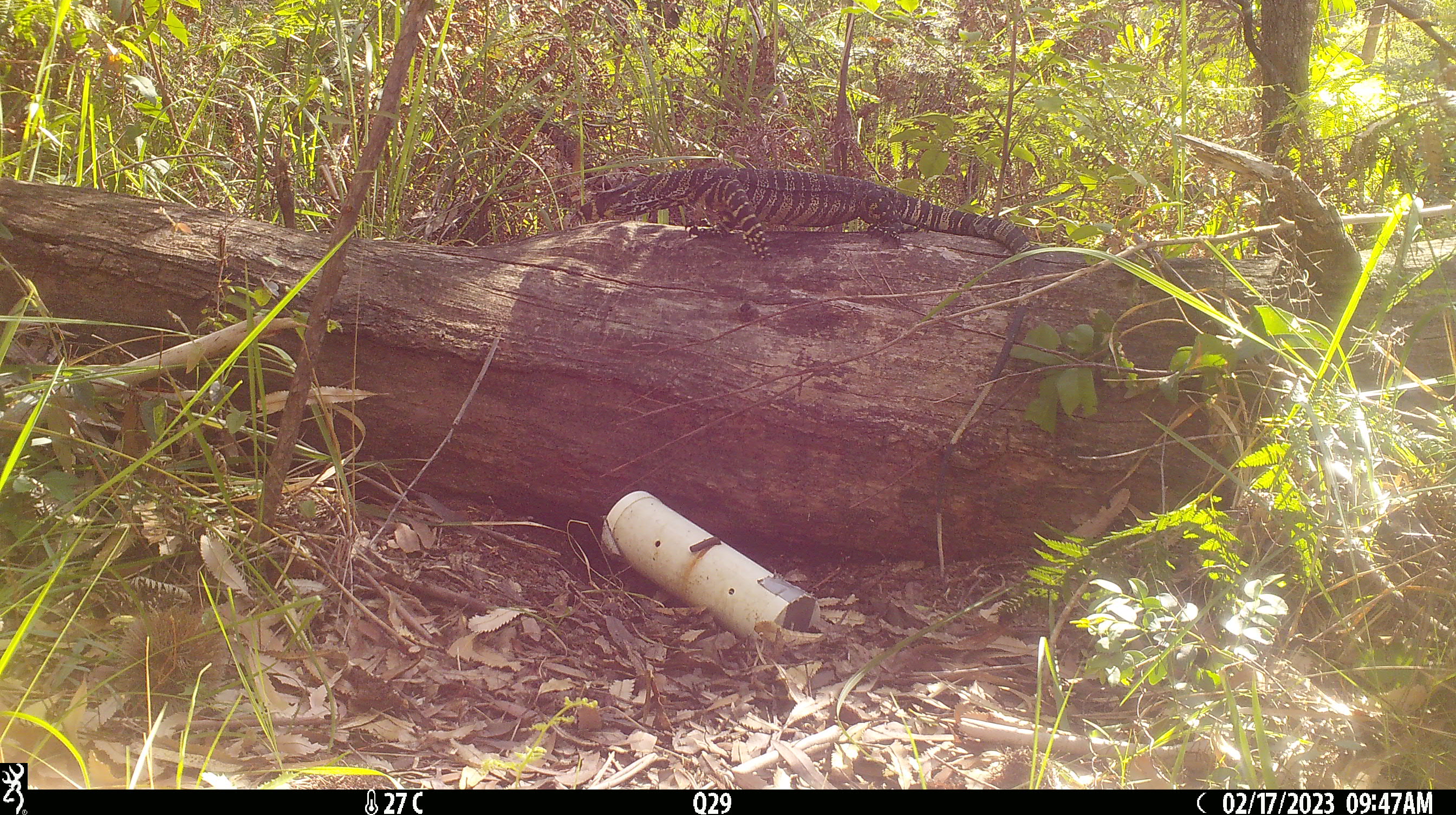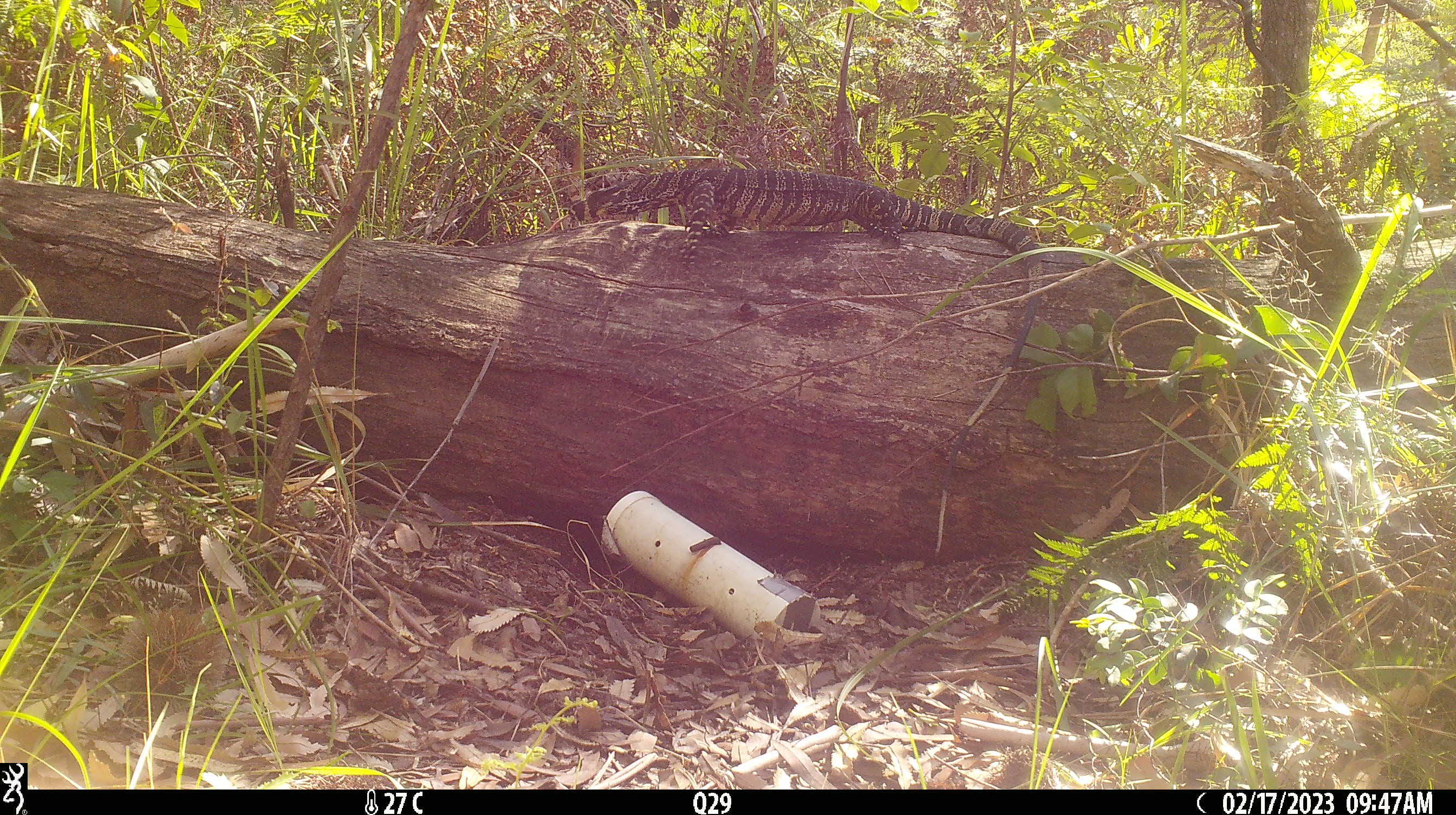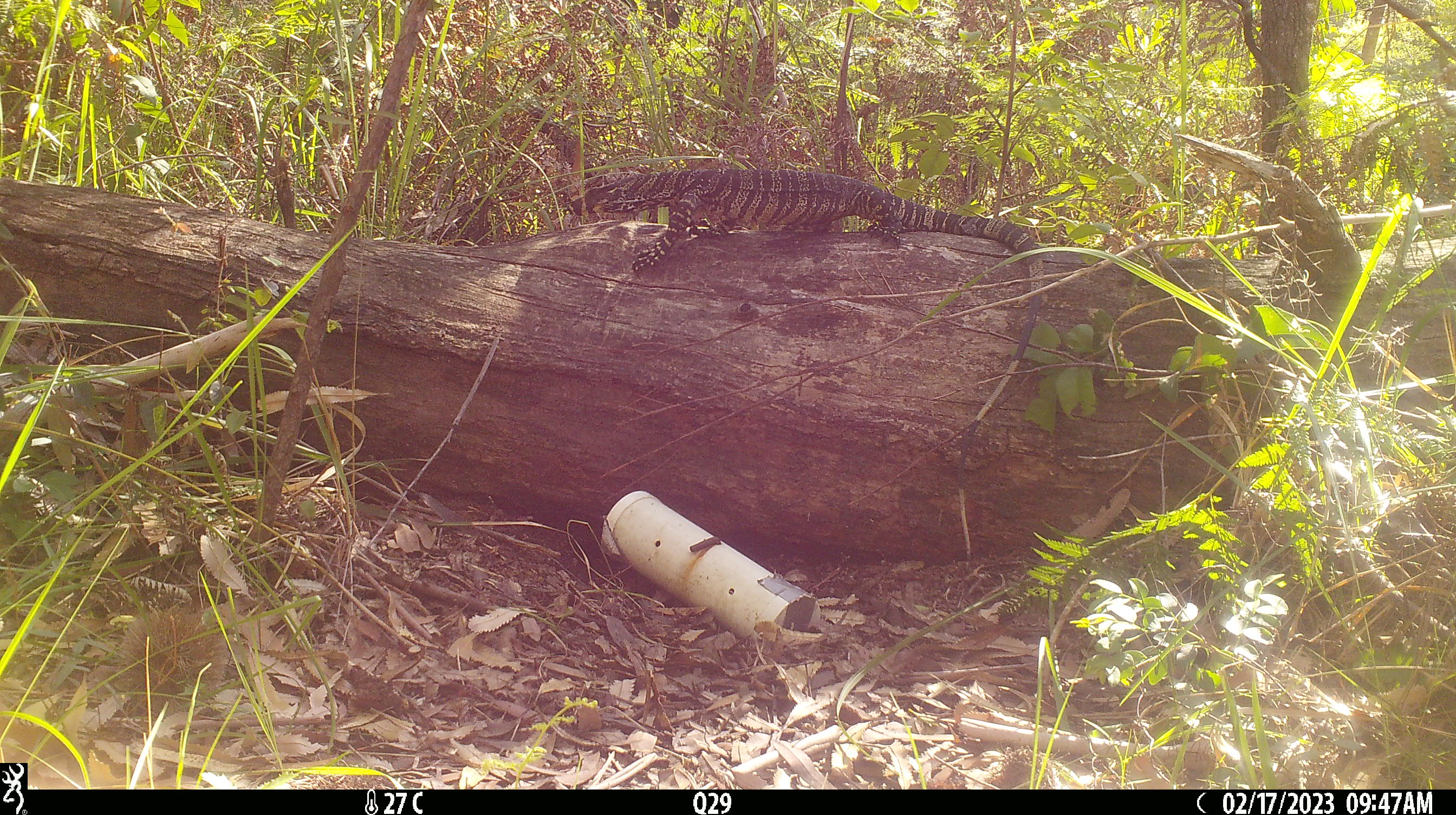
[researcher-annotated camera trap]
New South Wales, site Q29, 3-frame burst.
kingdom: Animalia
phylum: Chordata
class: Reptilia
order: Squamata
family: Varanidae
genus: Varanus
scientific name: Varanus varius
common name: lace monitor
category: goanna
Goanna (lace monitor) (Varanus varius).